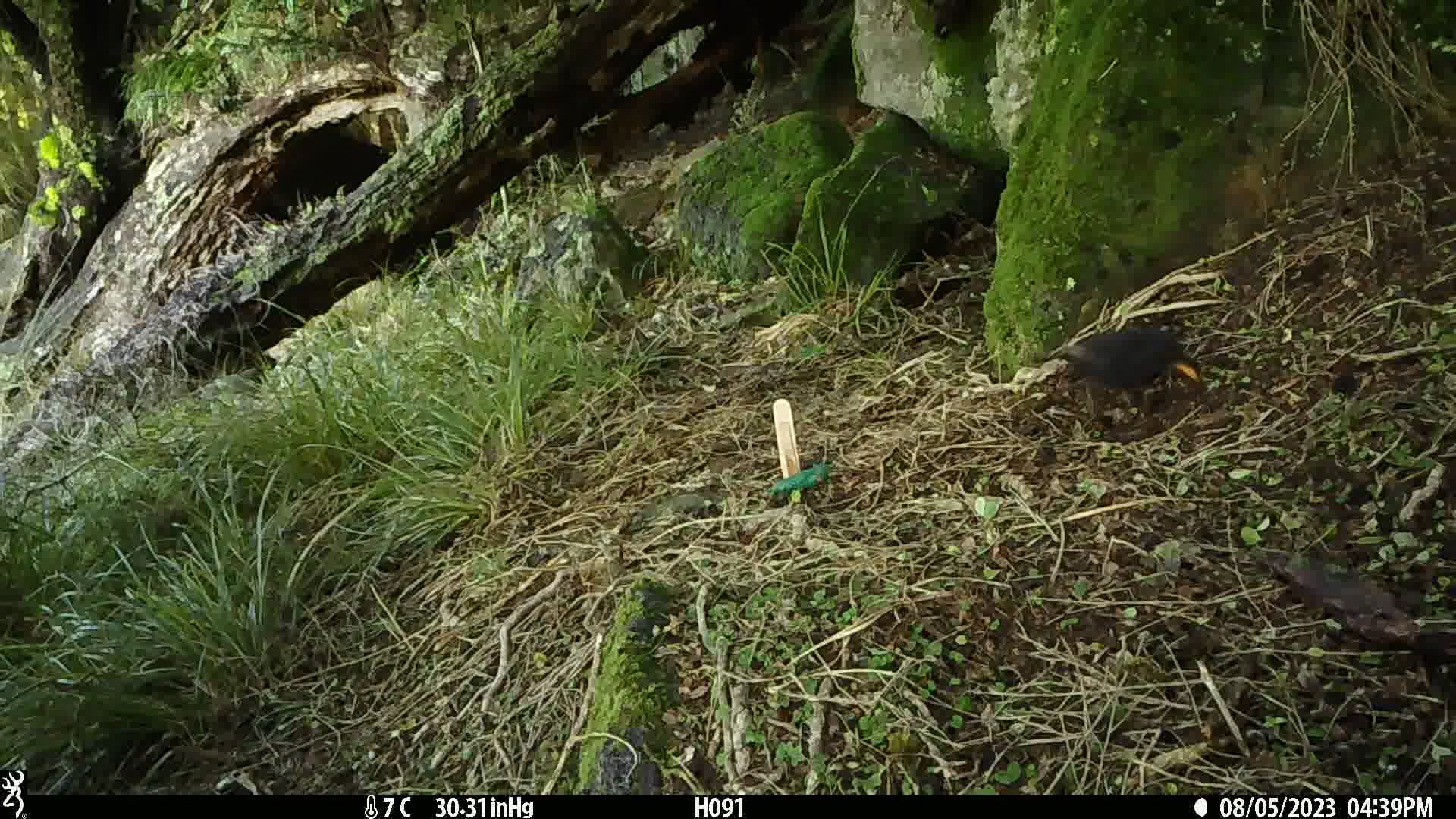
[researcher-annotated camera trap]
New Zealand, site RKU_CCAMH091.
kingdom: Animalia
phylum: Chordata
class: Aves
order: Passeriformes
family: Turdidae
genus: Turdus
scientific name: Turdus merula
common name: eurasian blackbird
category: blackbird